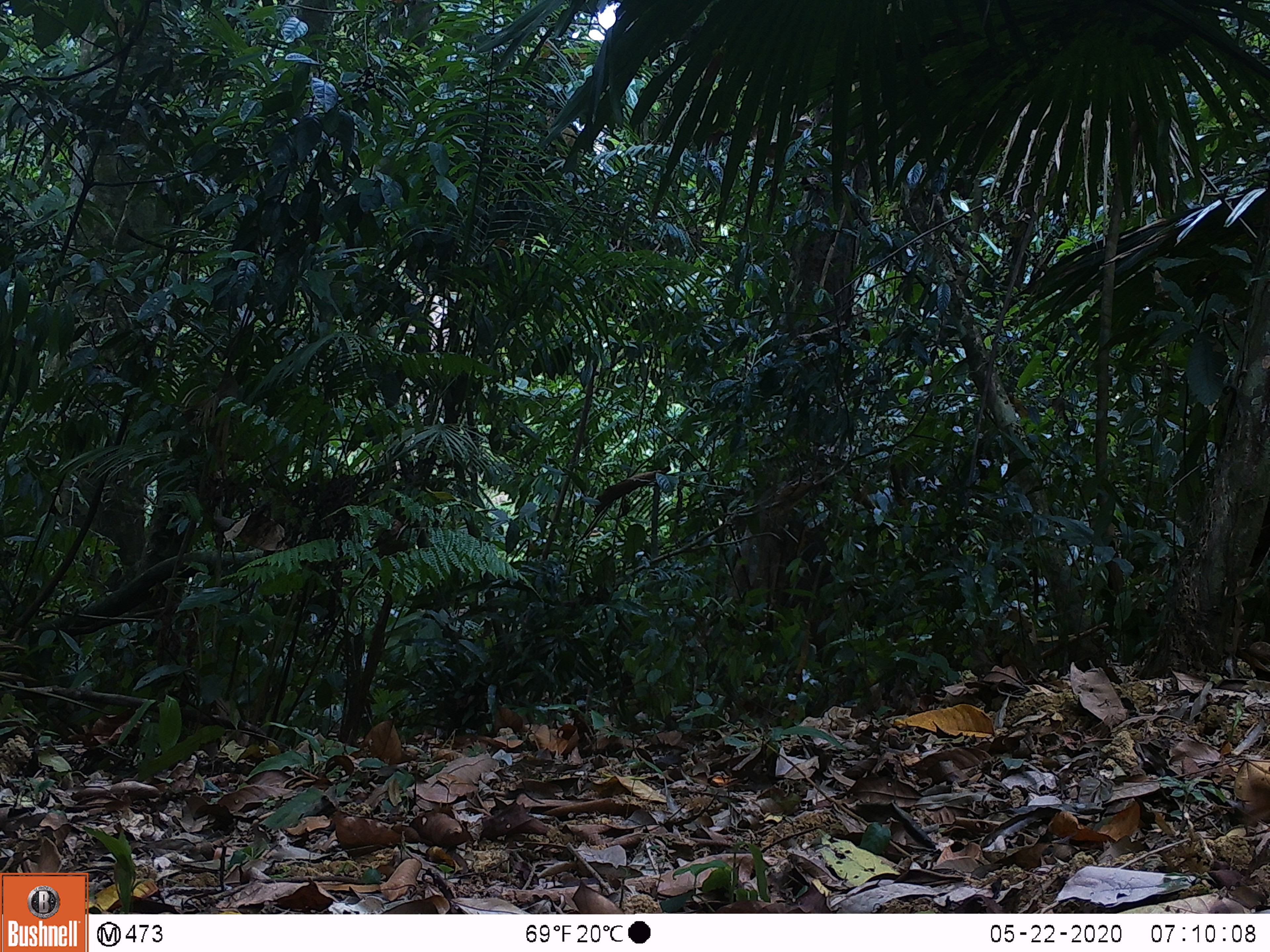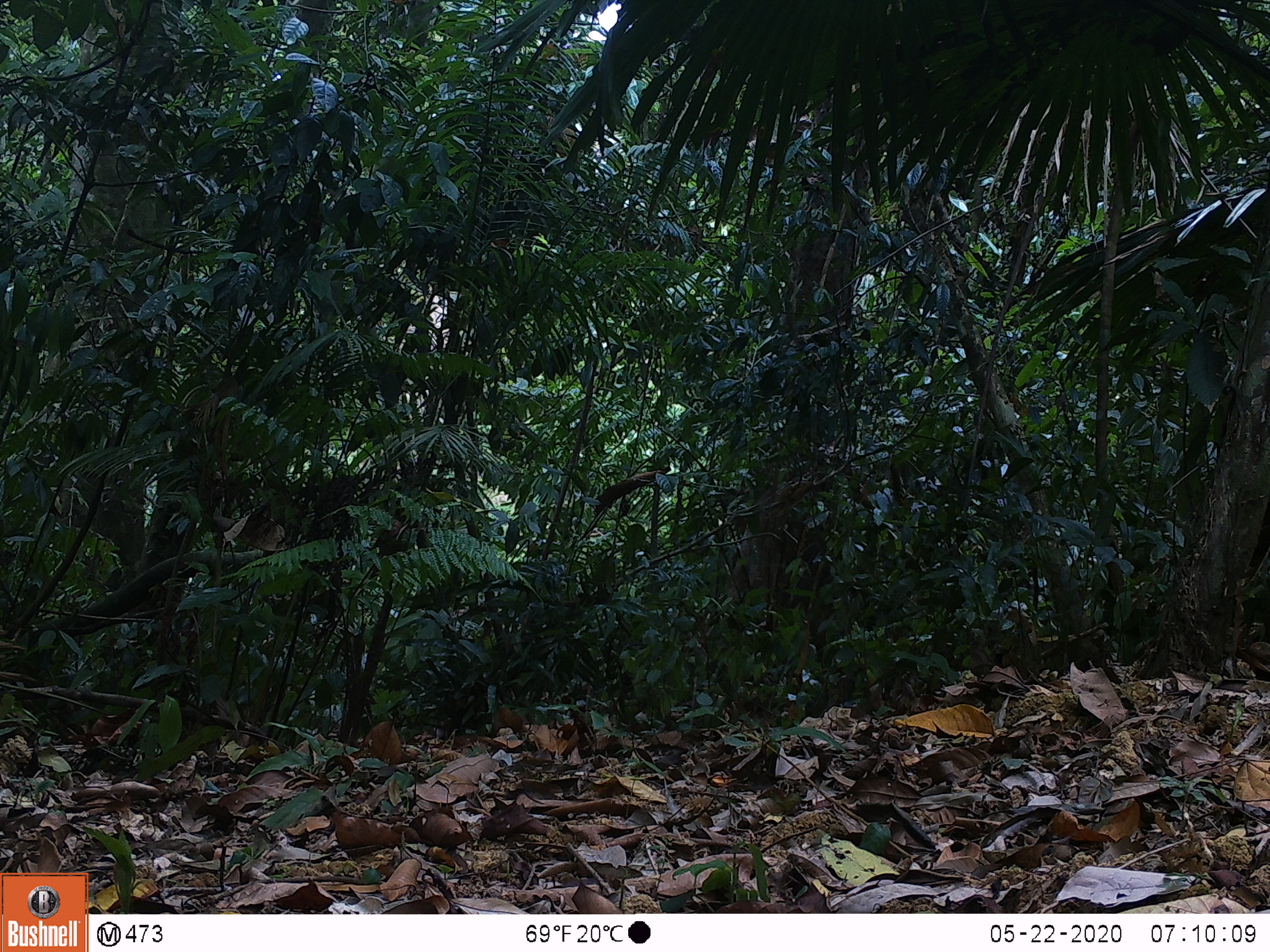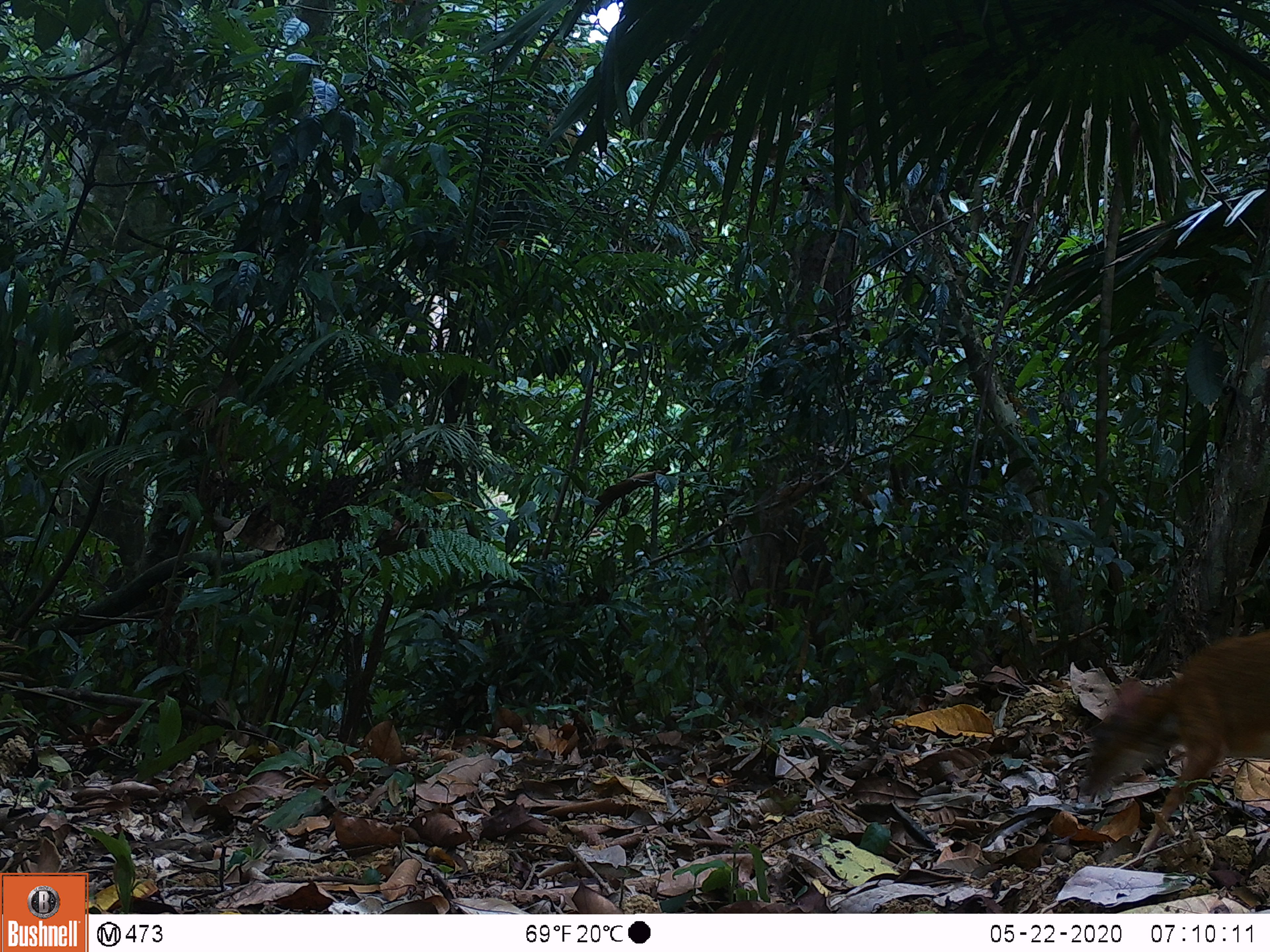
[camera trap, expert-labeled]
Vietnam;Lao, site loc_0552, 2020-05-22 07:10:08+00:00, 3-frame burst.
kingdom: Animalia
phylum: Chordata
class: Mammalia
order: Artiodactyla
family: Tragulidae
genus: Moschiola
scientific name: Moschiola meminna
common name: chevrotain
Chevrotain (Moschiola meminna). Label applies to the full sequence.